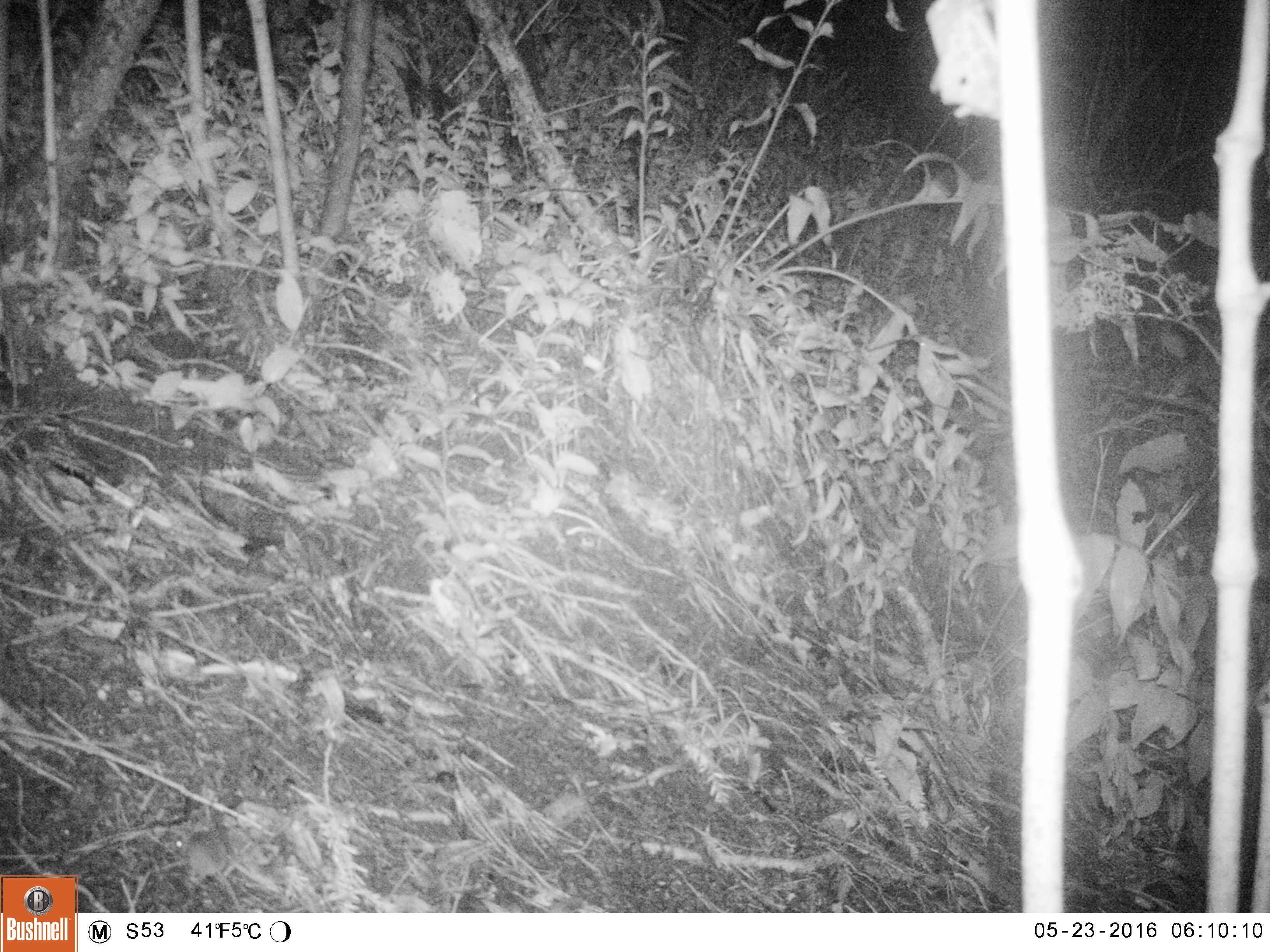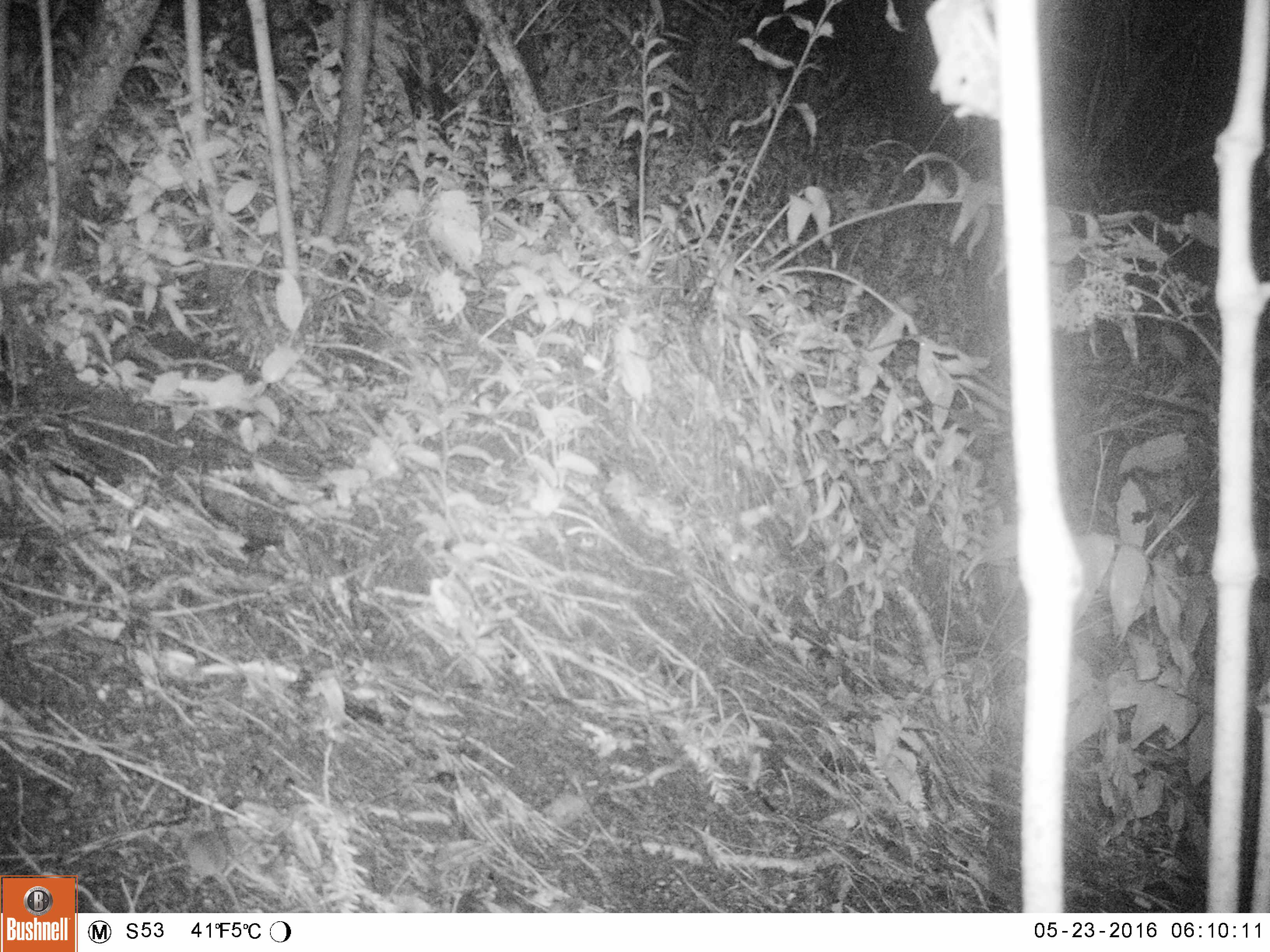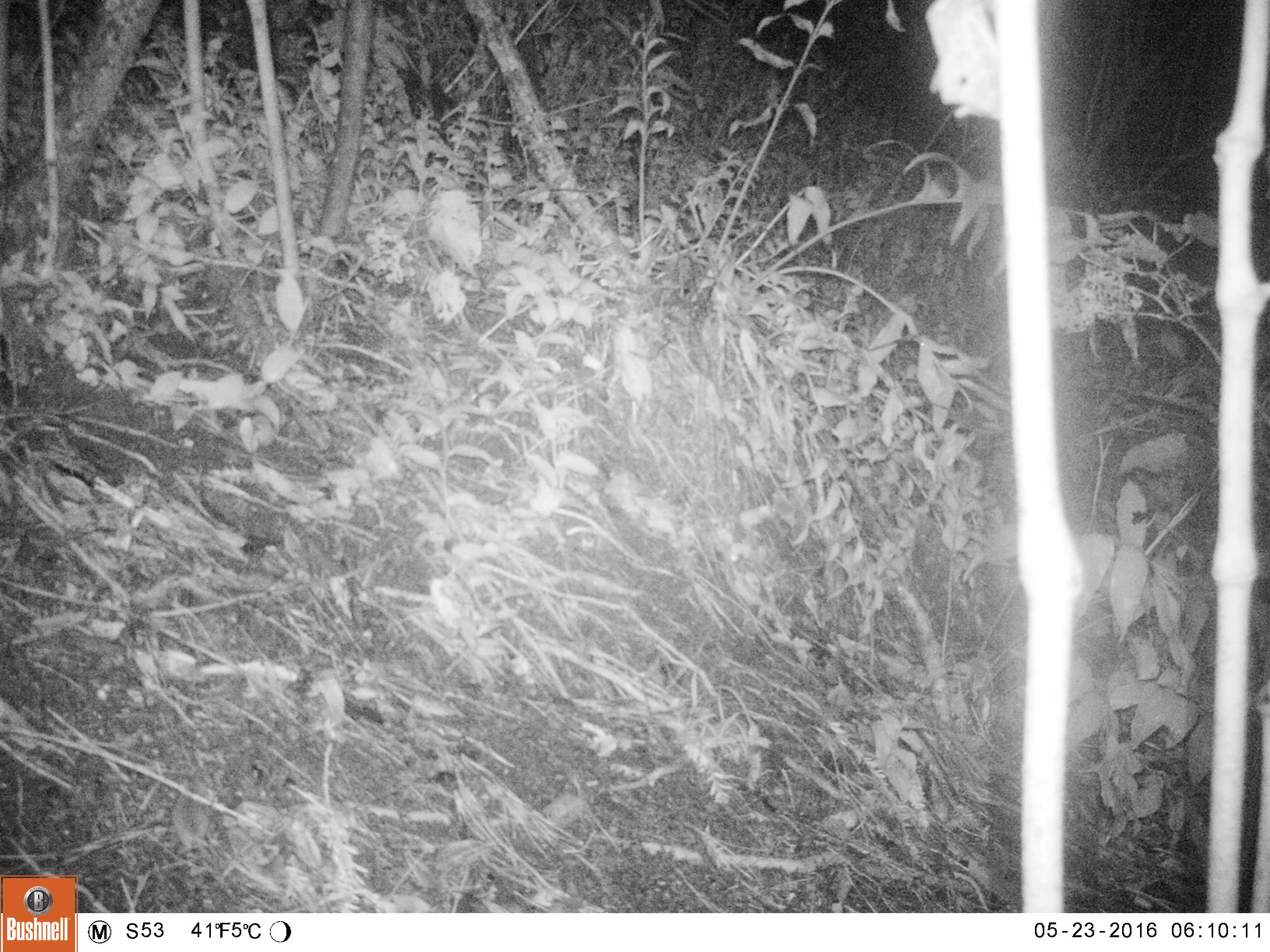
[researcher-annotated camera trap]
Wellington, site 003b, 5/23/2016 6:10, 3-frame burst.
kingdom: Animalia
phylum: Chordata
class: Mammalia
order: Rodentia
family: Muridae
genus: Mus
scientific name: Mus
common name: mouse